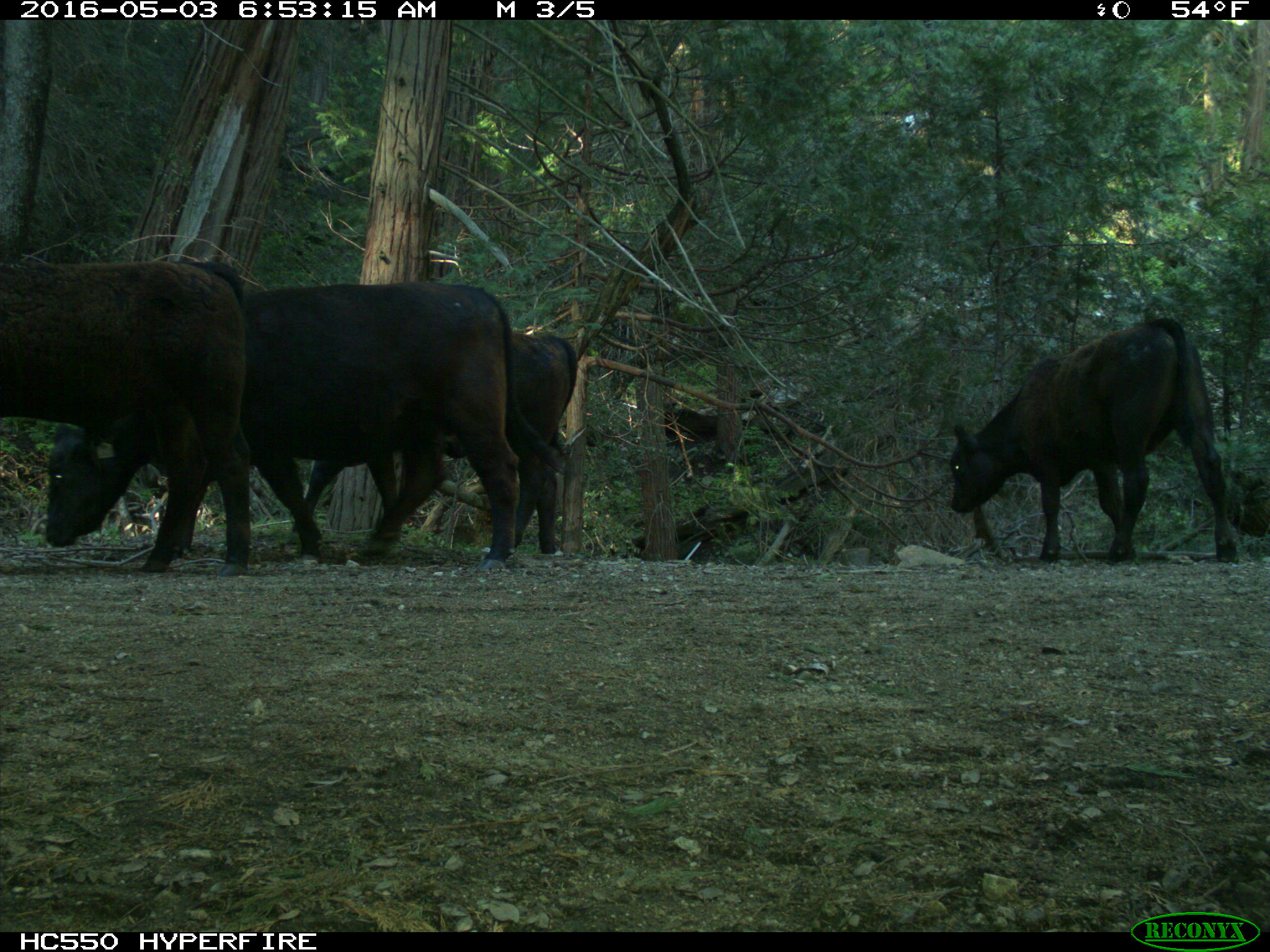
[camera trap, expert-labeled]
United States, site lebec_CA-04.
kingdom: Animalia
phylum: Chordata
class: Mammalia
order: Artiodactyla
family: Bovidae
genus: Bos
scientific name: Bos taurus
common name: domestic cow